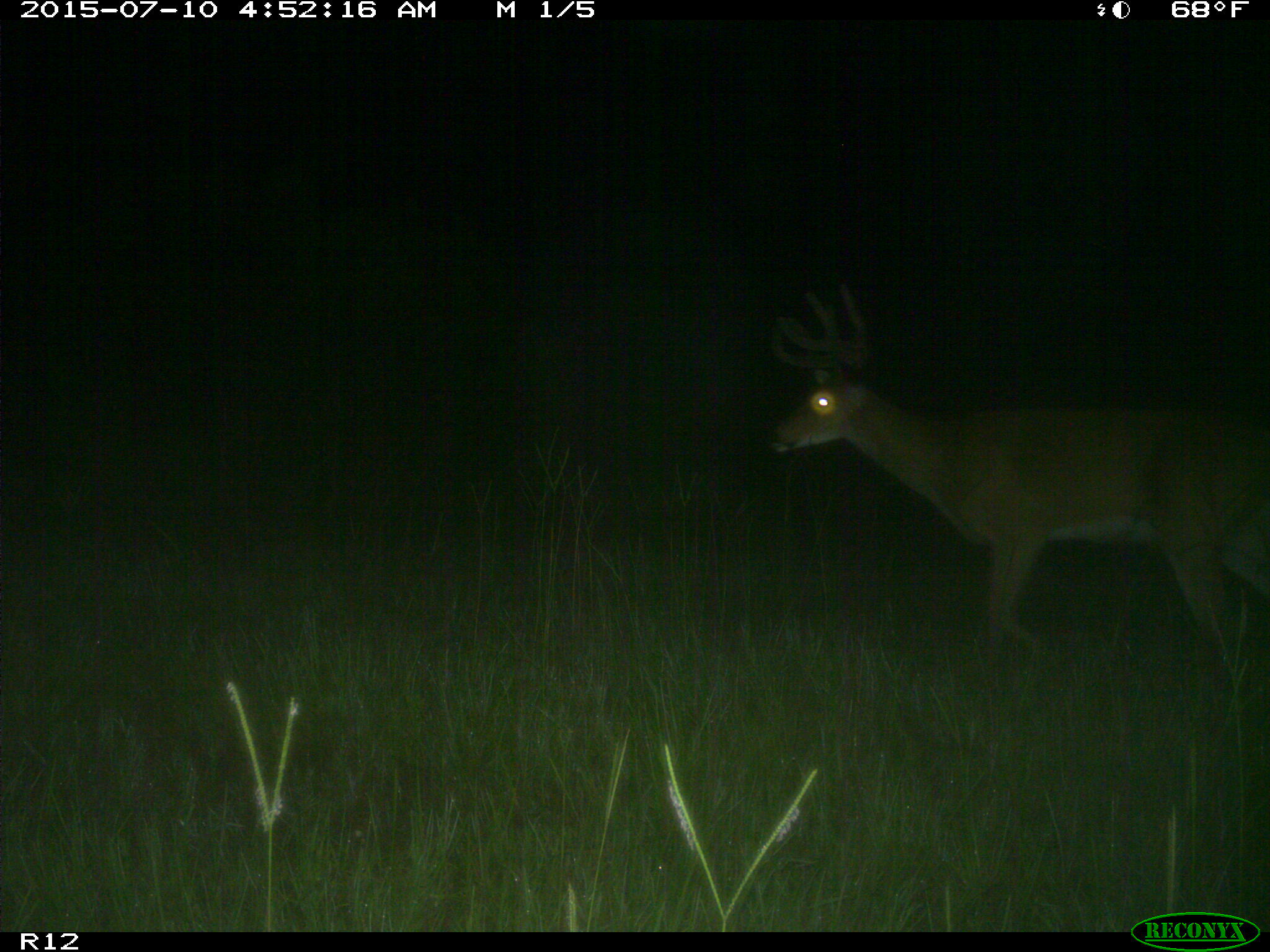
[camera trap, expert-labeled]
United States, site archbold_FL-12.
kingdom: Animalia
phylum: Chordata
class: Mammalia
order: Artiodactyla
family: Cervidae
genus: Odocoileus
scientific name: Odocoileus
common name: deer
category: unidentified deer